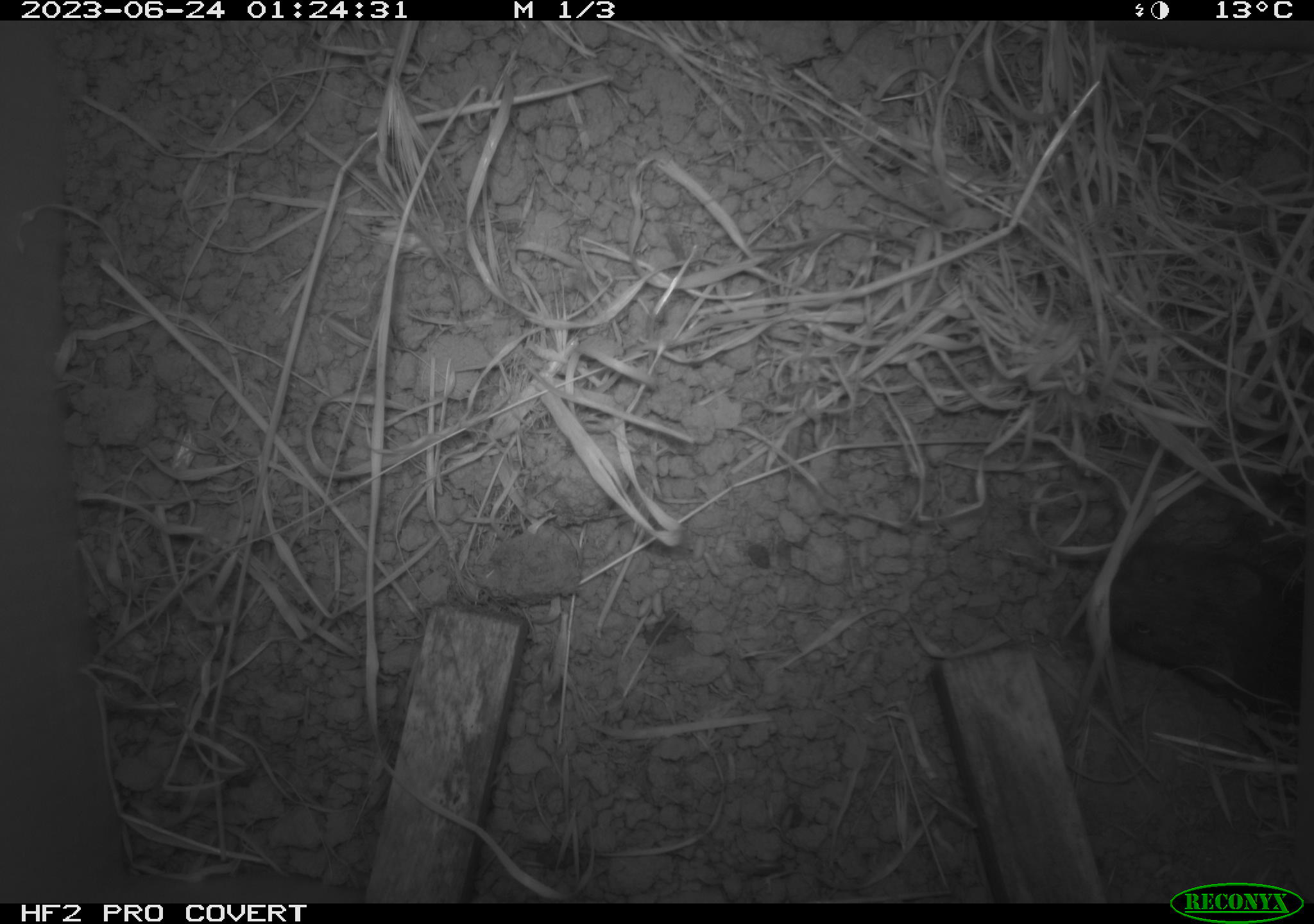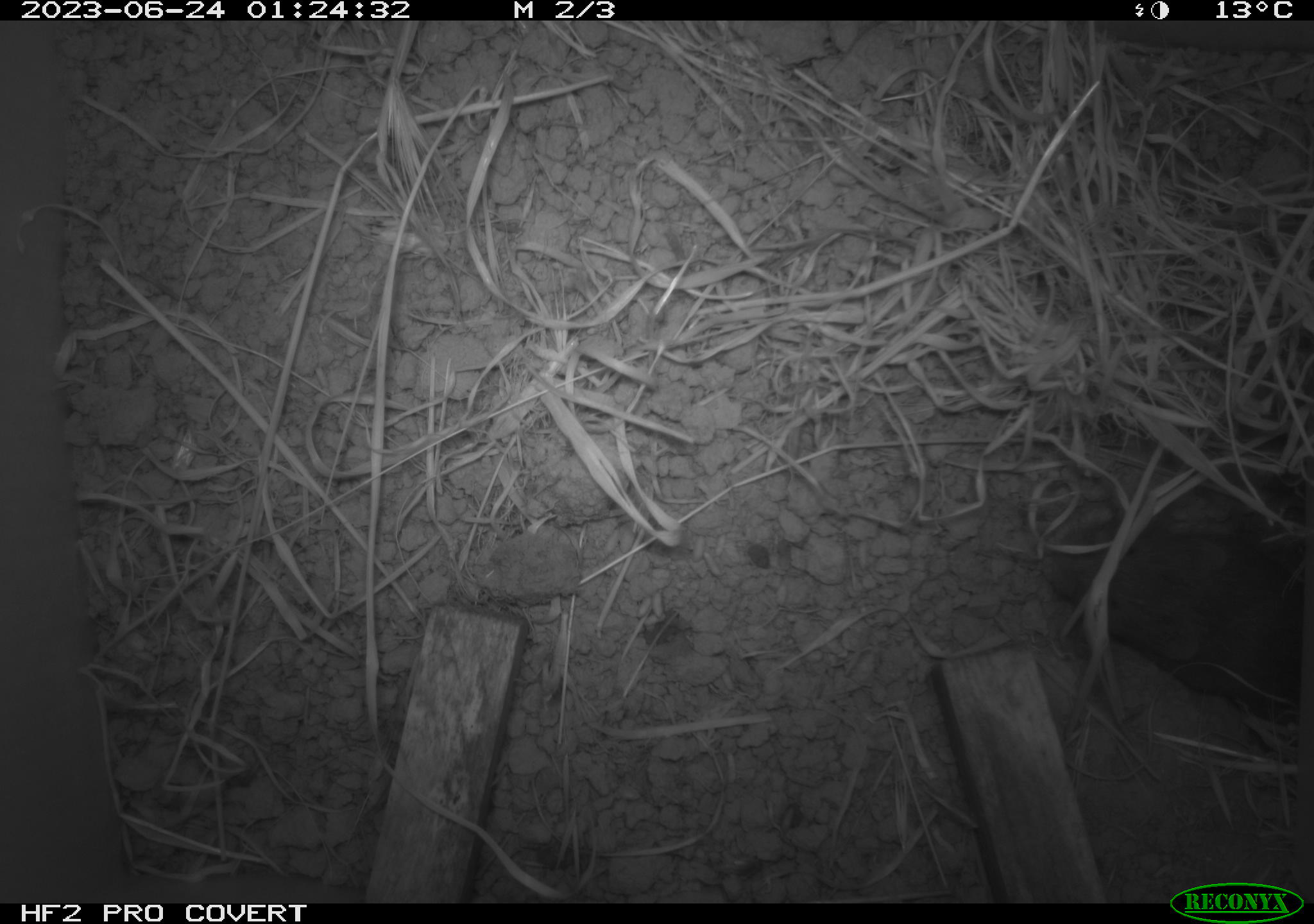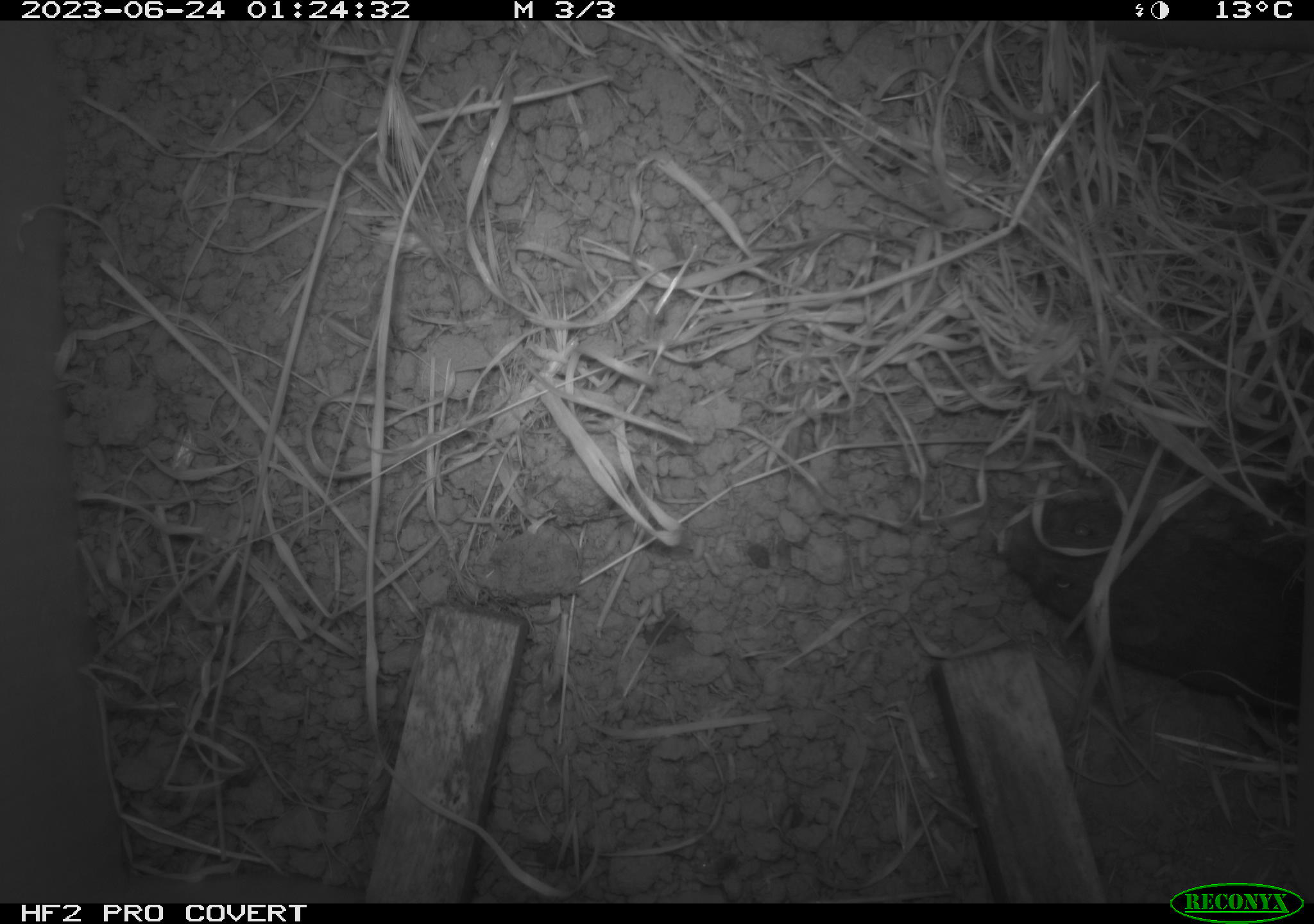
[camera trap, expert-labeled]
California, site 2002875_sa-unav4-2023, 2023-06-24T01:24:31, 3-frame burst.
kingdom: Animalia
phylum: Chordata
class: Mammalia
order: Rodentia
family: Cricetidae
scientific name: Arvicolinae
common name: voles, lemmings, and muskrats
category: arvicolinae subfamily